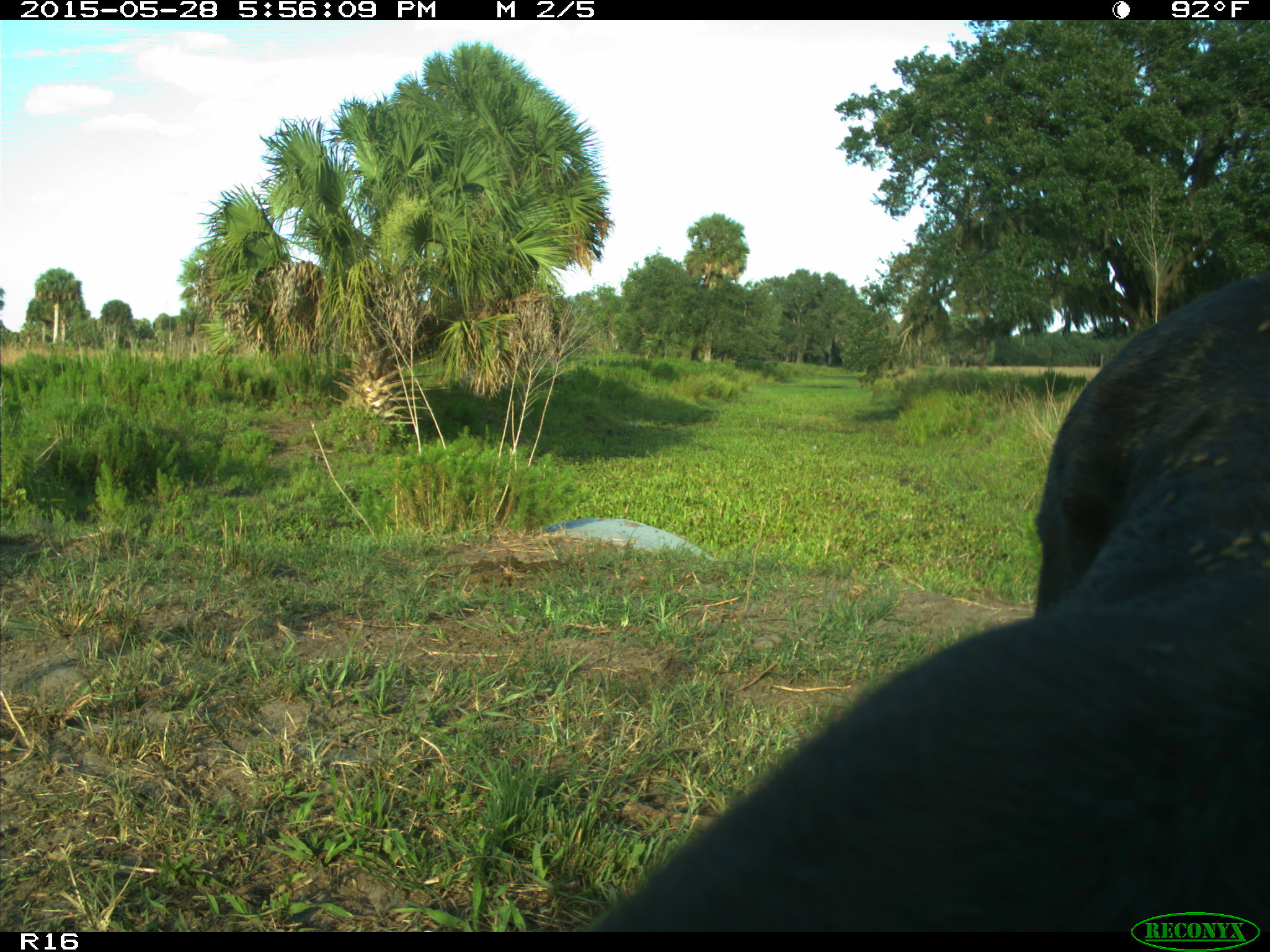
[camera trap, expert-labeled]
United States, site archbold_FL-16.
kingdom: Animalia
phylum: Chordata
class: Mammalia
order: Artiodactyla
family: Bovidae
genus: Bos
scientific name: Bos taurus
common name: domestic cow